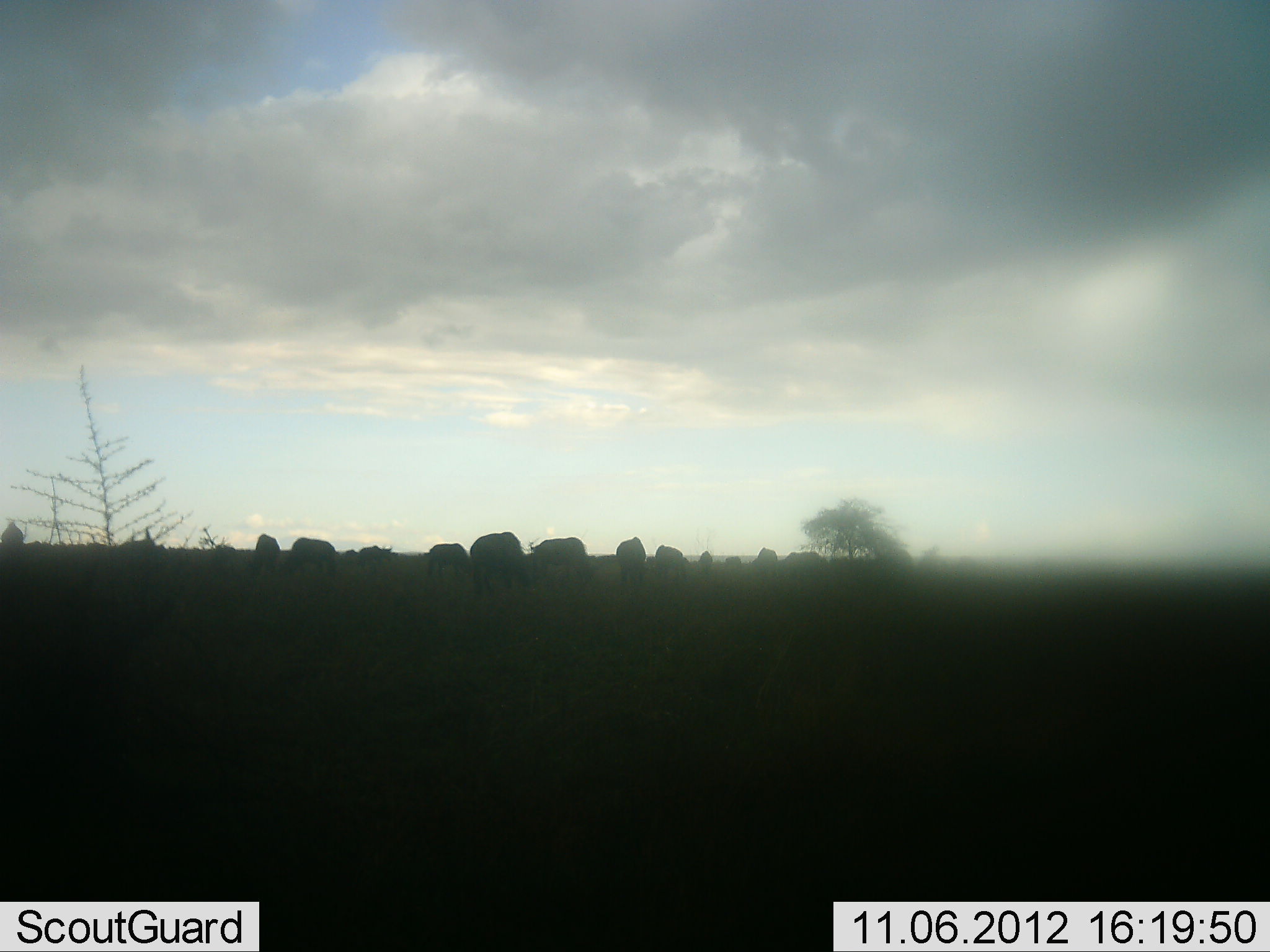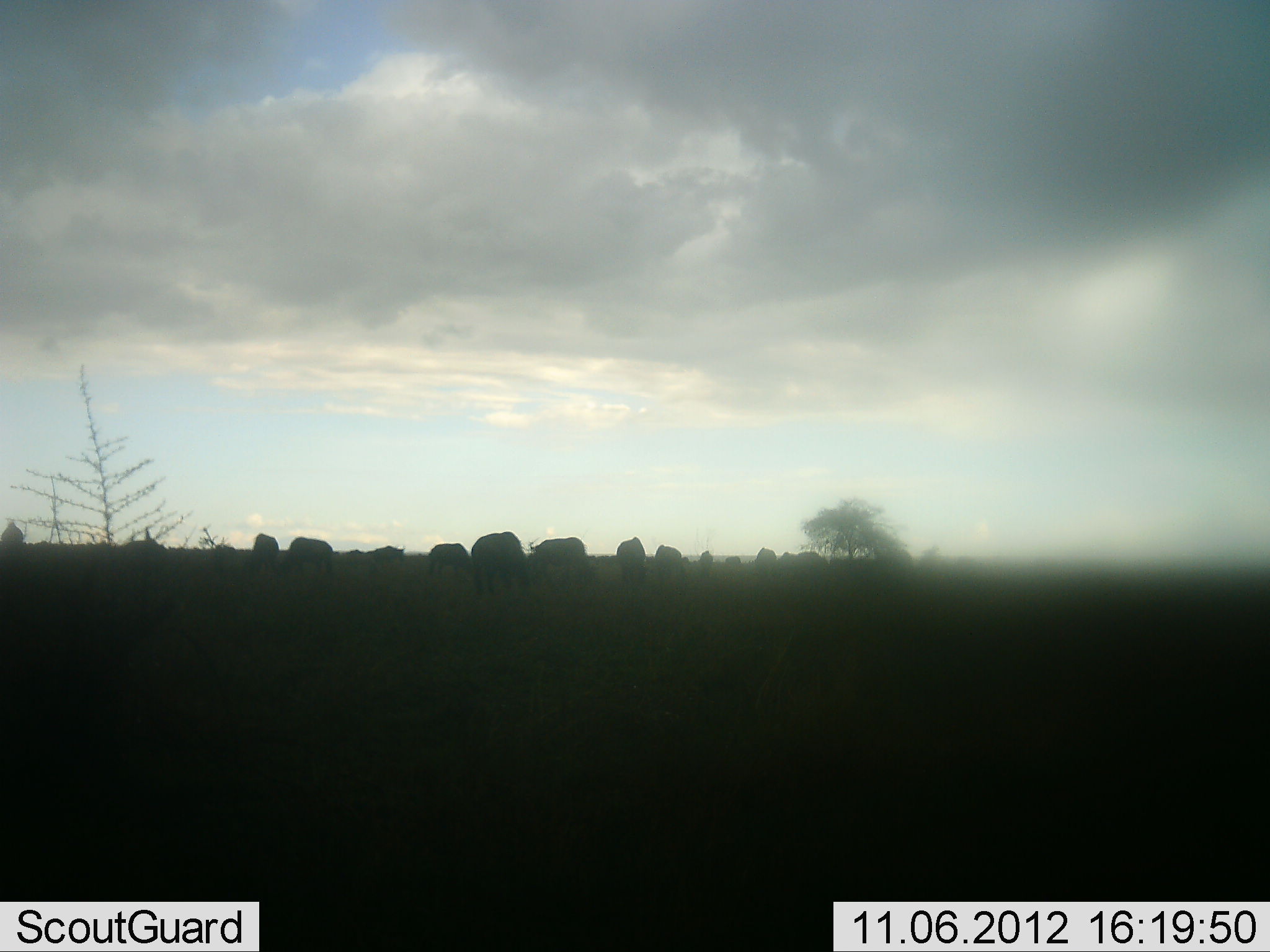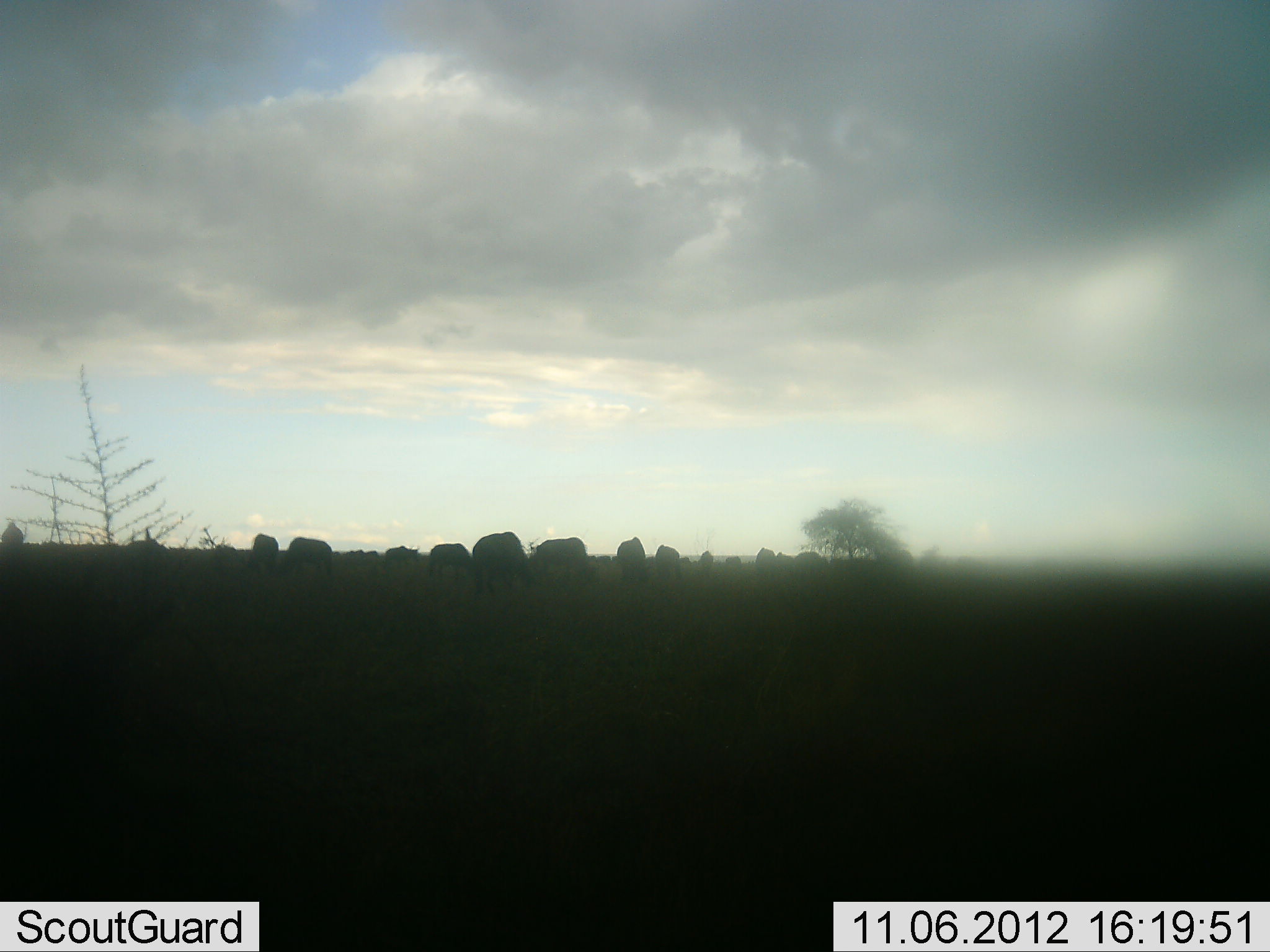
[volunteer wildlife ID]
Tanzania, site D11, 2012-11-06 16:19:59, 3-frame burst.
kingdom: Animalia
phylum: Chordata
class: Mammalia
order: Artiodactyla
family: Bovidae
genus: Connochaetes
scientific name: Connochaetes taurinus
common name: blue wildebeest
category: wildebeest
Wildebeest (blue wildebeest) (Connochaetes taurinus), count 11-50. Behavior (volunteer vote fractions): standing 70%, resting 0%, moving 40%, interacting 0%. Young present (vote fraction): 0%. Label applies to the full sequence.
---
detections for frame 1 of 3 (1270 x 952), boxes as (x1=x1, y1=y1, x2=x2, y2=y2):
animal: (x1=469, y1=531, x2=530, y2=592); (x1=533, y1=537, x2=591, y2=583); (x1=289, y1=537, x2=340, y2=574); (x1=616, y1=537, x2=648, y2=593); (x1=427, y1=544, x2=468, y2=579); (x1=252, y1=534, x2=283, y2=575); (x1=655, y1=544, x2=688, y2=575); (x1=784, y1=550, x2=828, y2=569); (x1=359, y1=545, x2=393, y2=566); (x1=213, y1=544, x2=237, y2=570); (x1=751, y1=547, x2=779, y2=567); (x1=697, y1=551, x2=714, y2=573); (x1=725, y1=556, x2=744, y2=568); (x1=345, y1=549, x2=360, y2=562)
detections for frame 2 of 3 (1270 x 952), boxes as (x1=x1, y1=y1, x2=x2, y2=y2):
animal: (x1=473, y1=531, x2=529, y2=592); (x1=530, y1=537, x2=594, y2=587); (x1=285, y1=536, x2=336, y2=577); (x1=428, y1=543, x2=470, y2=582); (x1=247, y1=533, x2=279, y2=579); (x1=615, y1=536, x2=647, y2=582); (x1=781, y1=551, x2=828, y2=577); (x1=655, y1=544, x2=690, y2=575); (x1=214, y1=544, x2=239, y2=581); (x1=372, y1=545, x2=405, y2=565); (x1=755, y1=548, x2=778, y2=575); (x1=698, y1=550, x2=714, y2=570); (x1=724, y1=556, x2=744, y2=568)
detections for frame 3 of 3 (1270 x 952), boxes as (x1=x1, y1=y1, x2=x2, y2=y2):
animal: (x1=472, y1=531, x2=531, y2=596); (x1=533, y1=536, x2=601, y2=589); (x1=280, y1=536, x2=333, y2=576); (x1=427, y1=542, x2=474, y2=582); (x1=615, y1=536, x2=650, y2=586); (x1=247, y1=534, x2=278, y2=576); (x1=654, y1=544, x2=683, y2=582); (x1=383, y1=545, x2=418, y2=570); (x1=755, y1=547, x2=780, y2=576); (x1=795, y1=550, x2=826, y2=570); (x1=698, y1=550, x2=716, y2=579); (x1=725, y1=555, x2=744, y2=579)